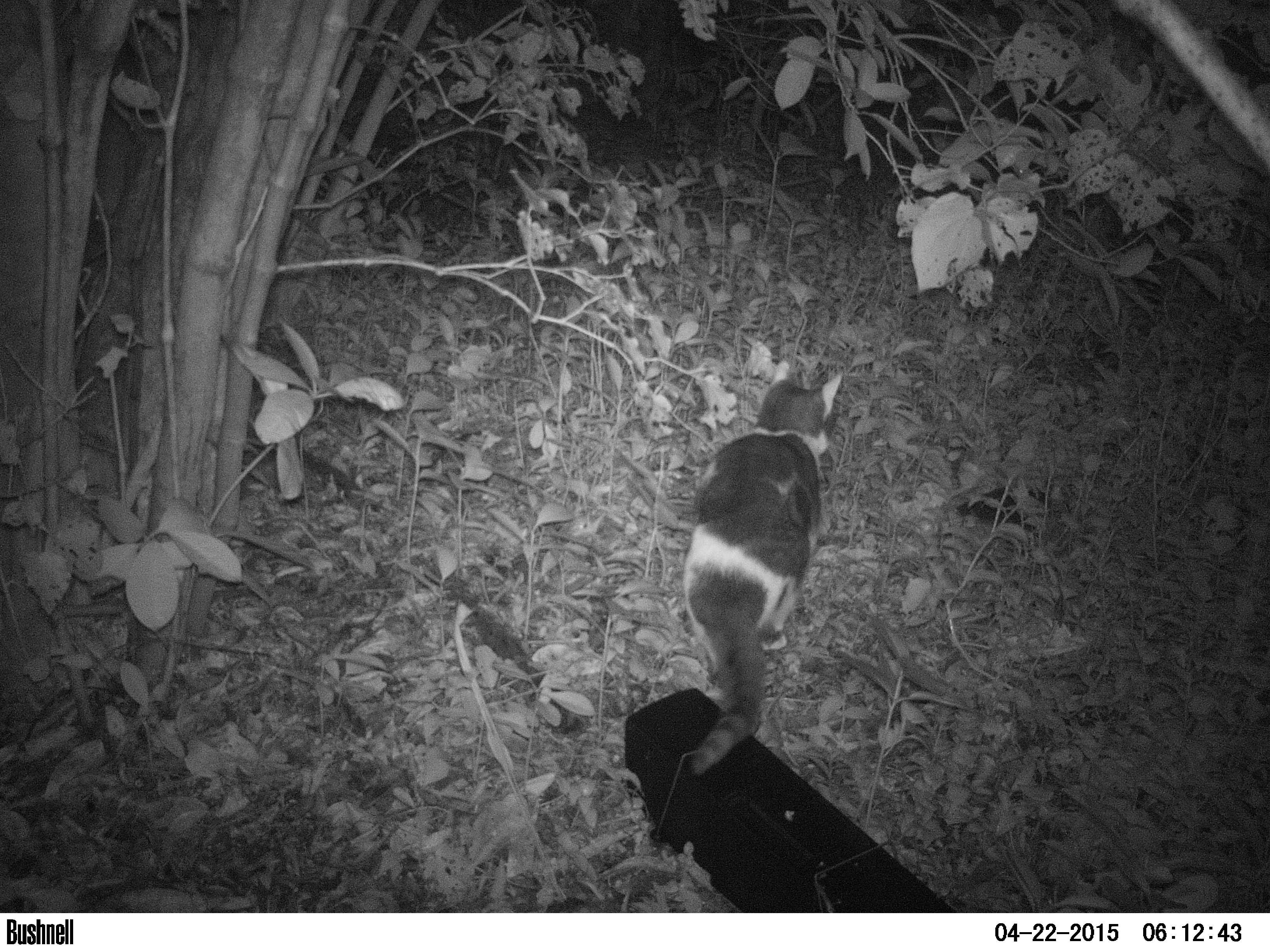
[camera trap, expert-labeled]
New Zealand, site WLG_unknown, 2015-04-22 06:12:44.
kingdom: Animalia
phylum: Chordata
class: Mammalia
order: Carnivora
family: Felidae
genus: Felis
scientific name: Felis catus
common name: domestic cat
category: cat